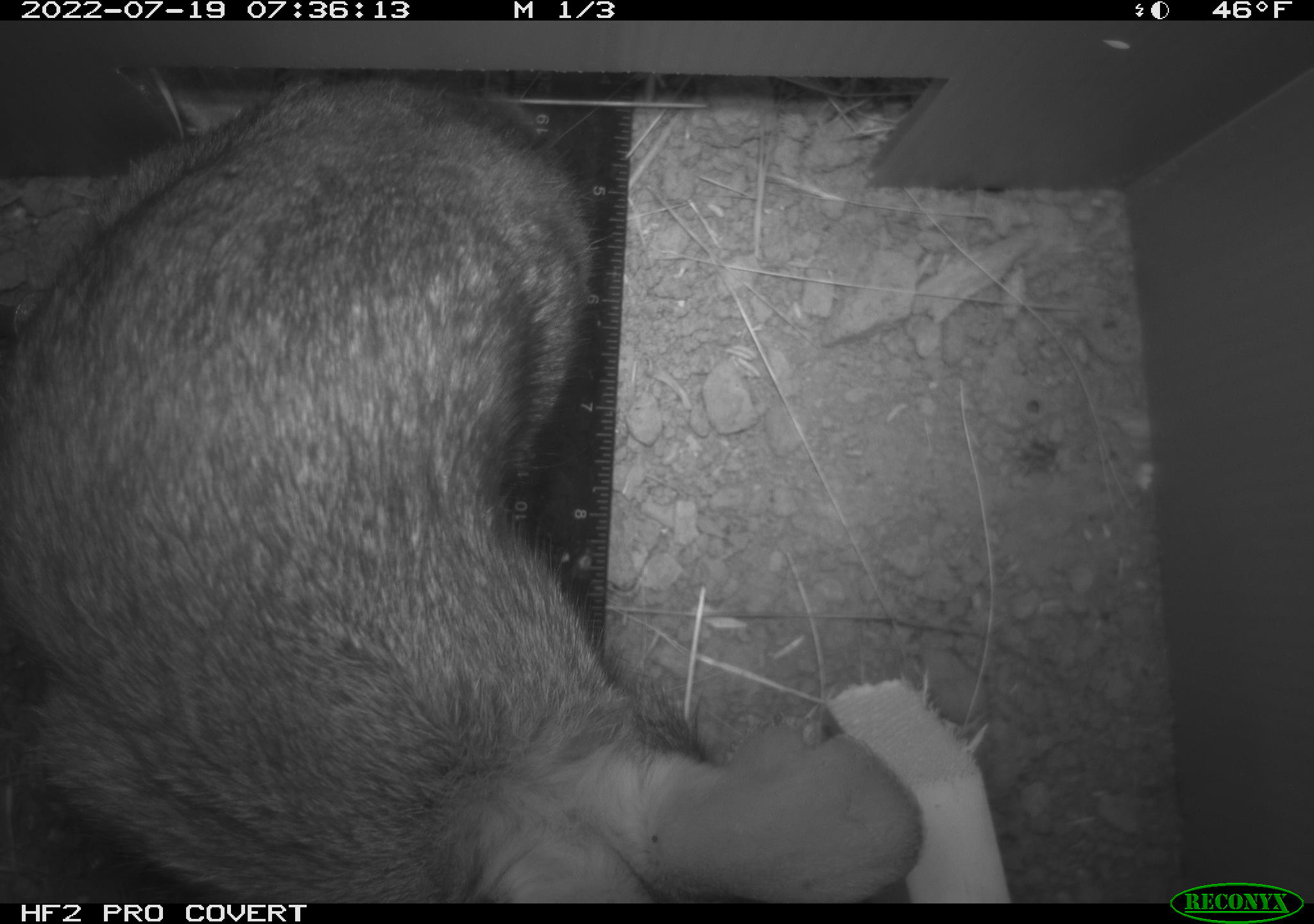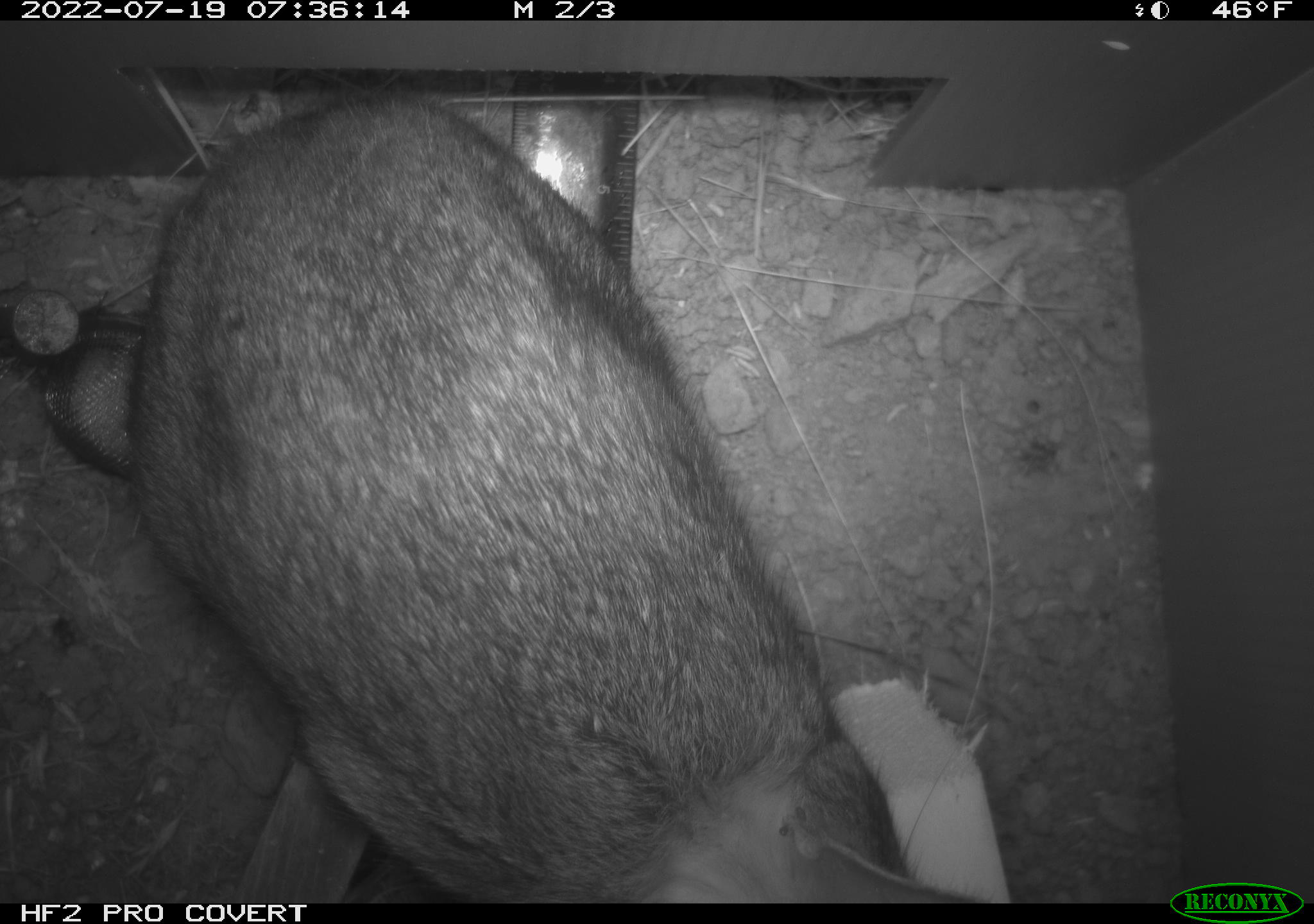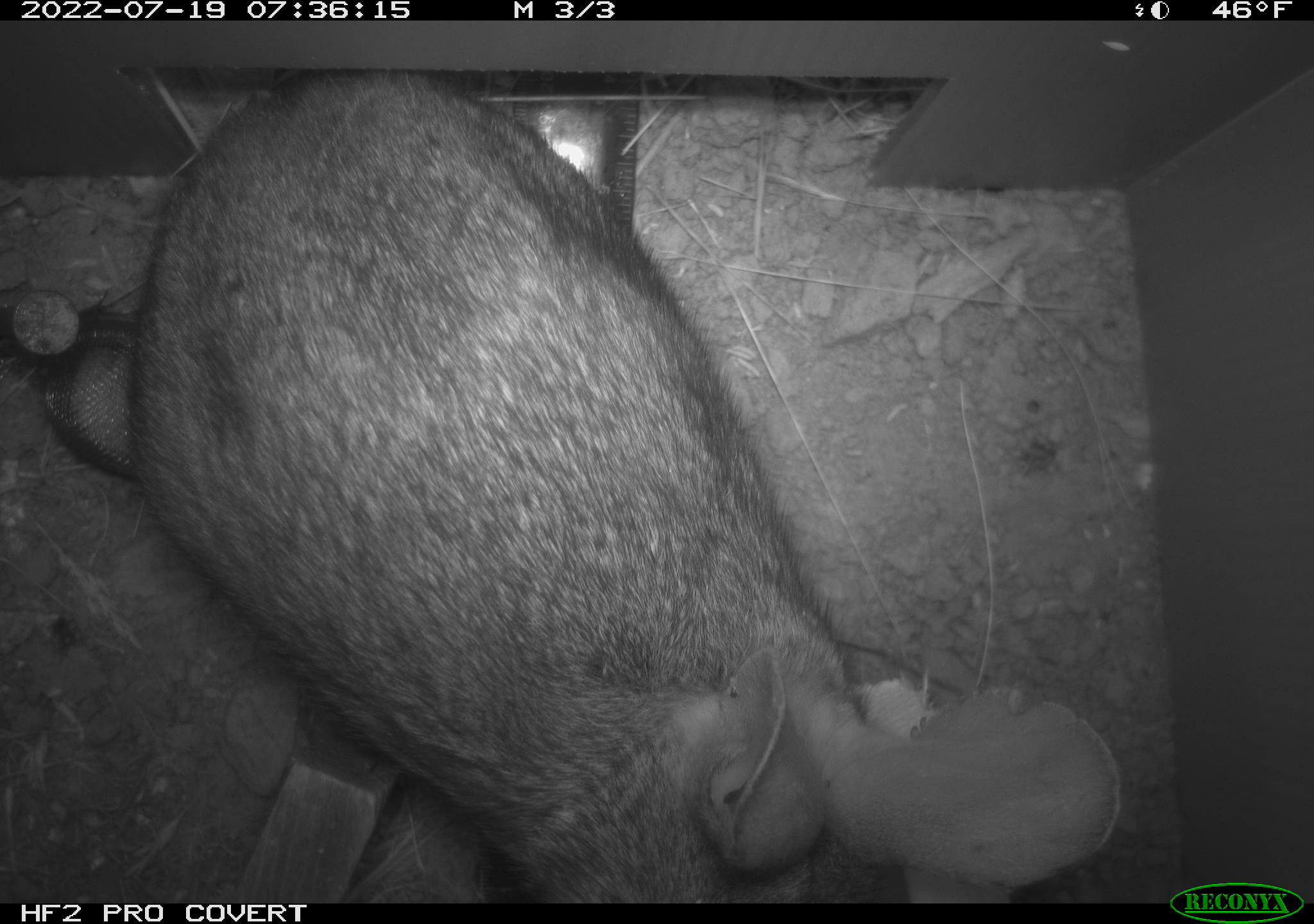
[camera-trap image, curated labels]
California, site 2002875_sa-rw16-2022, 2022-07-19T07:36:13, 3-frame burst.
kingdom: Animalia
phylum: Chordata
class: Mammalia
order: Lagomorpha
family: Leporidae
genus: Sylvilagus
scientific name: Sylvilagus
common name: cottontail rabbits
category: sylvilagus species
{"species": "sylvilagus species (cottontail rabbits) (Sylvilagus)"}